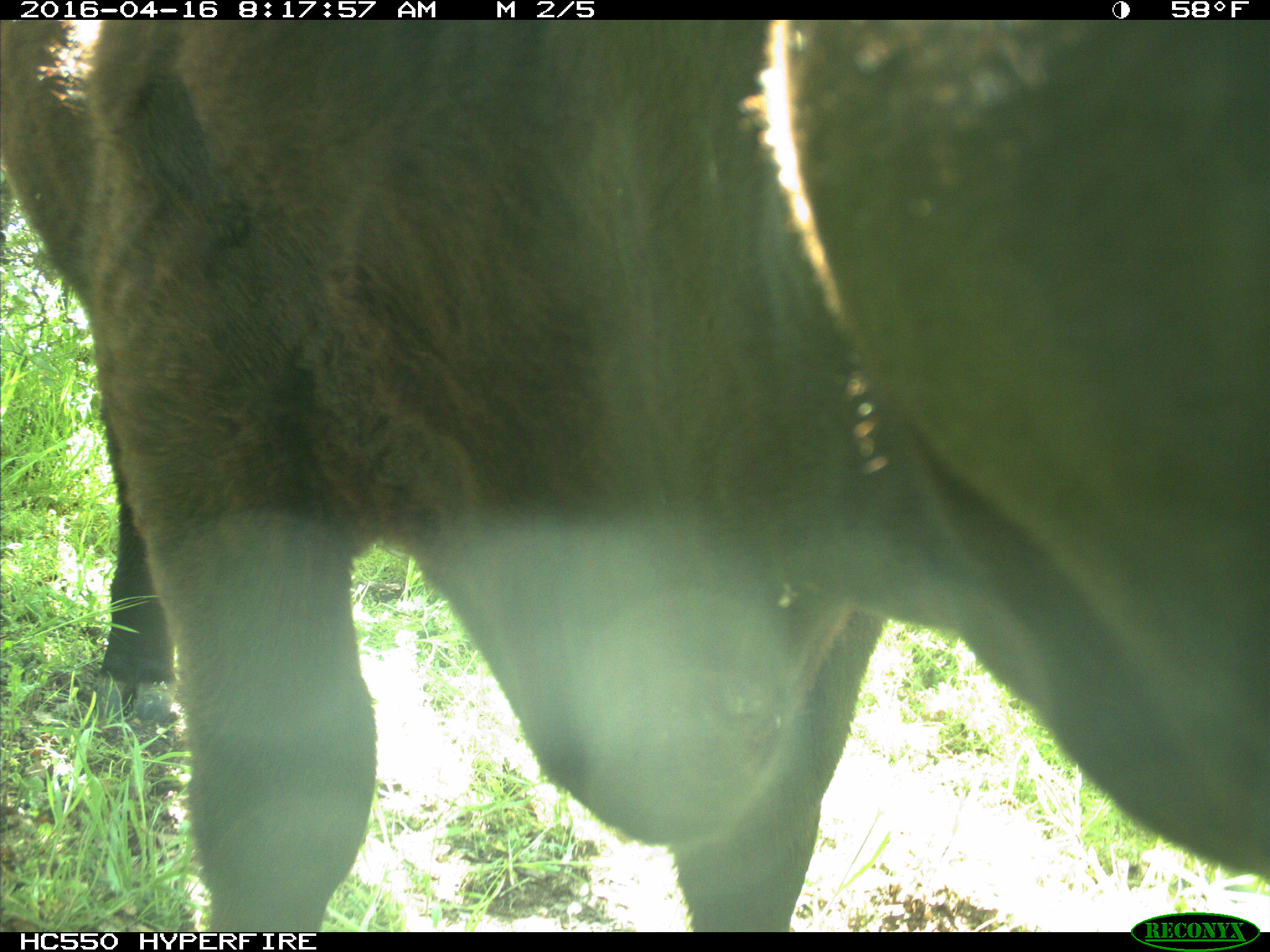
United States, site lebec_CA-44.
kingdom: Animalia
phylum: Chordata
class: Mammalia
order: Artiodactyla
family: Bovidae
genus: Bos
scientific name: Bos taurus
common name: domestic cow